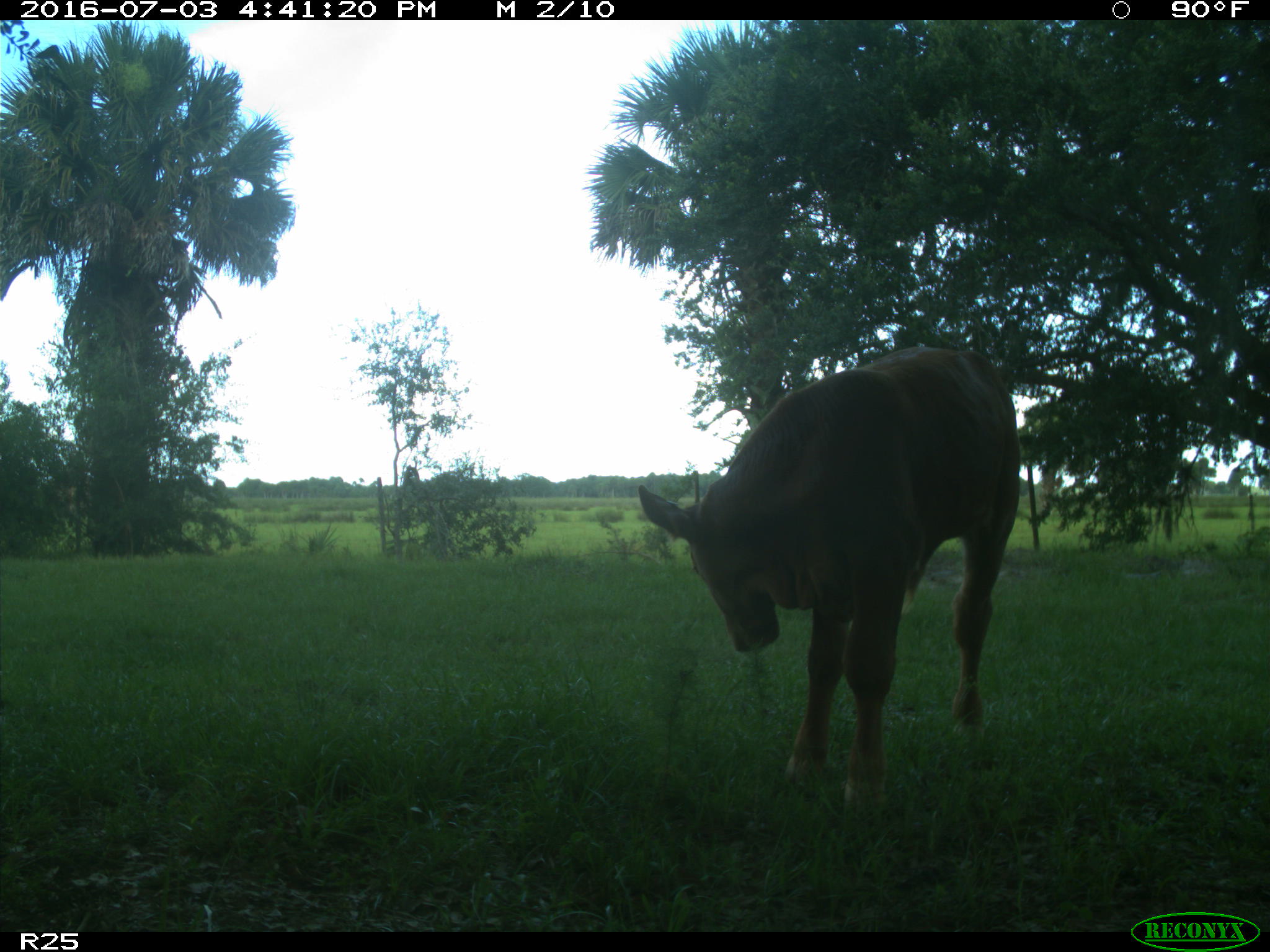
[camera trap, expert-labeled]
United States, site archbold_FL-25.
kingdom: Animalia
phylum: Chordata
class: Mammalia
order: Artiodactyla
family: Bovidae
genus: Bos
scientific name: Bos taurus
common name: domestic cow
Bos taurus (domestic cow).